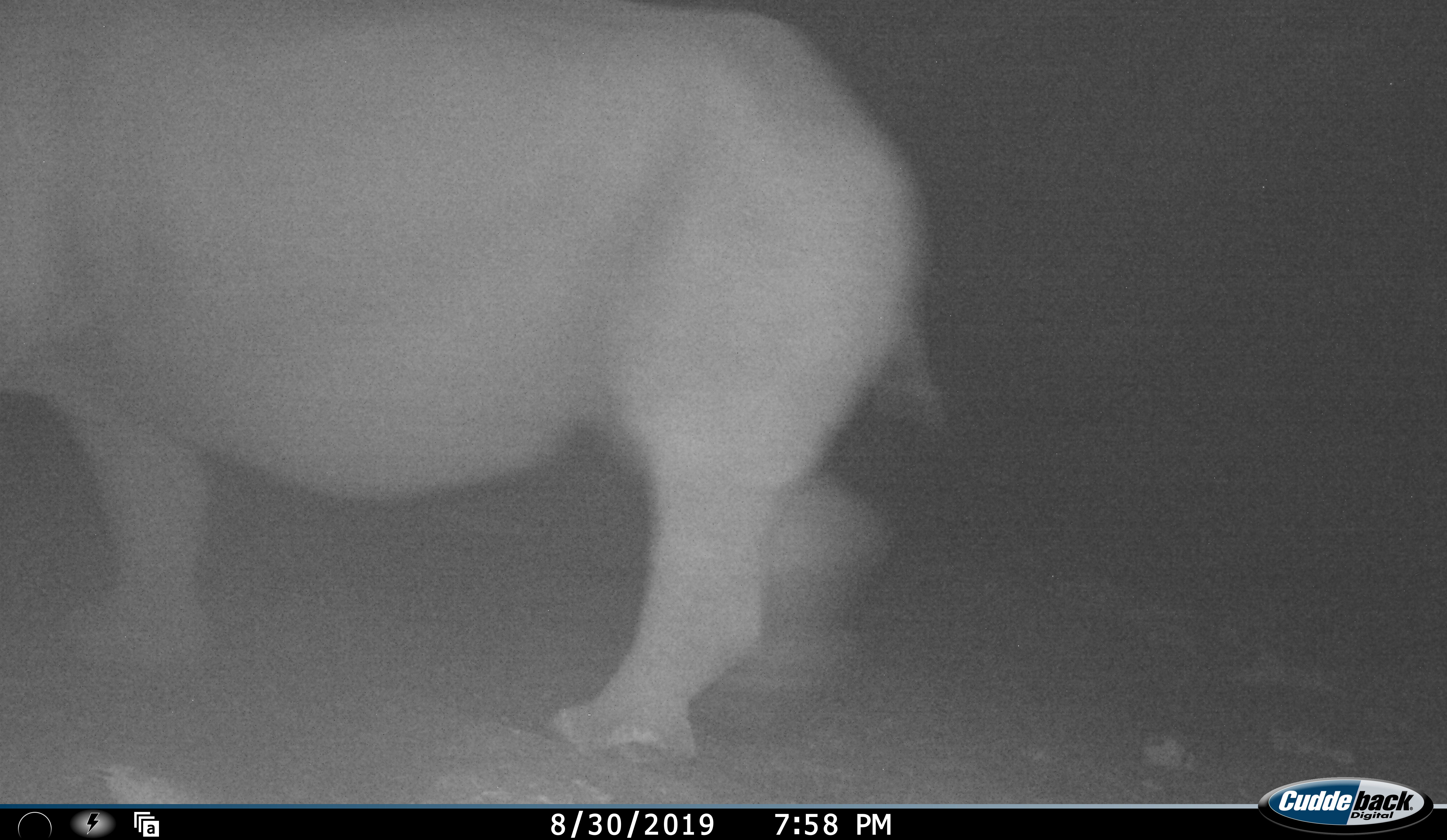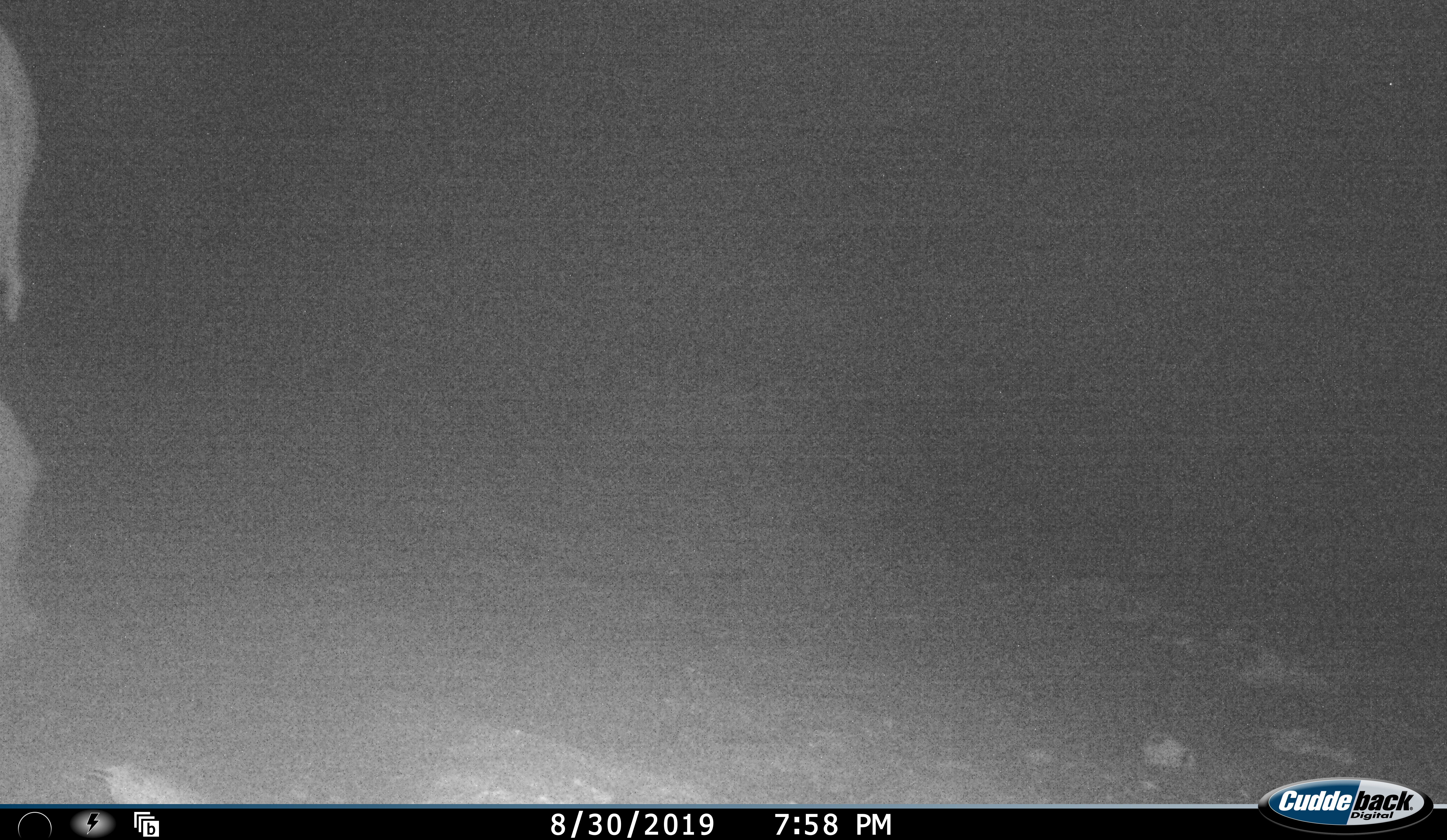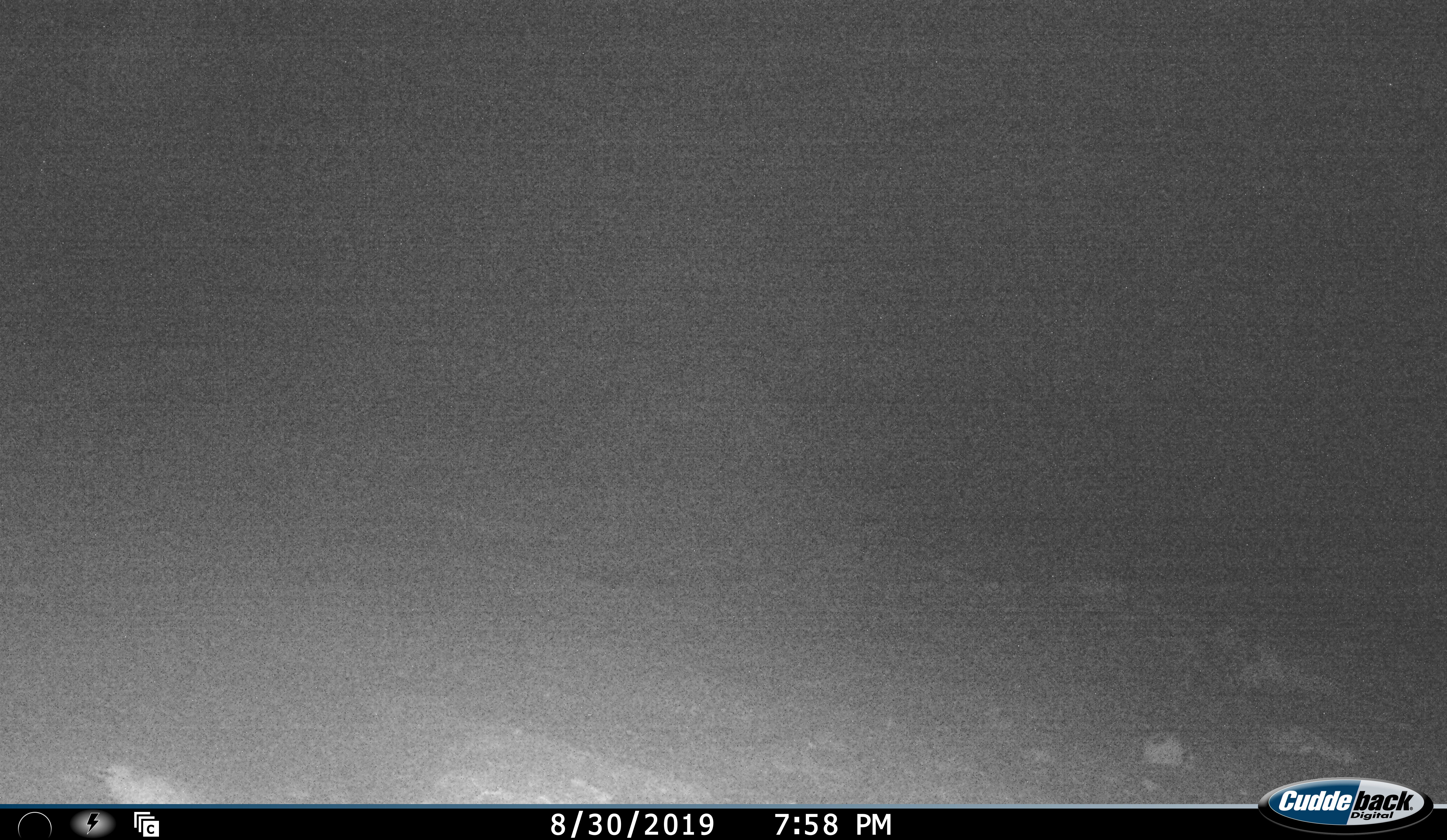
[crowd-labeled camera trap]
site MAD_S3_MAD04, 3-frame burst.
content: unidentified animal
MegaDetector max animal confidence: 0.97